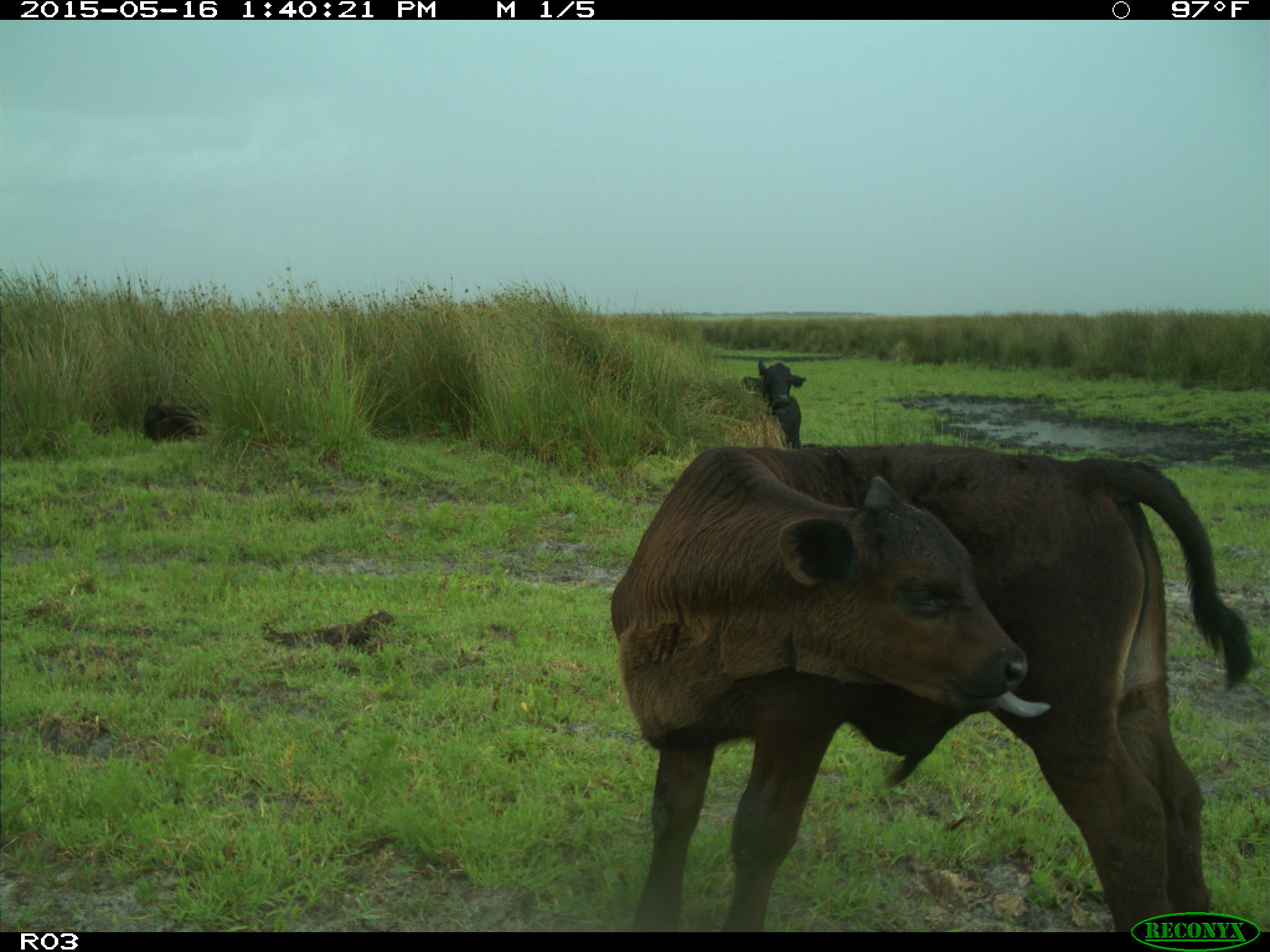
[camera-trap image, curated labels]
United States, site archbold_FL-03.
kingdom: Animalia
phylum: Chordata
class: Mammalia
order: Artiodactyla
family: Bovidae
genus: Bos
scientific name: Bos taurus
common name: domestic cow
Bos taurus (domestic cow).